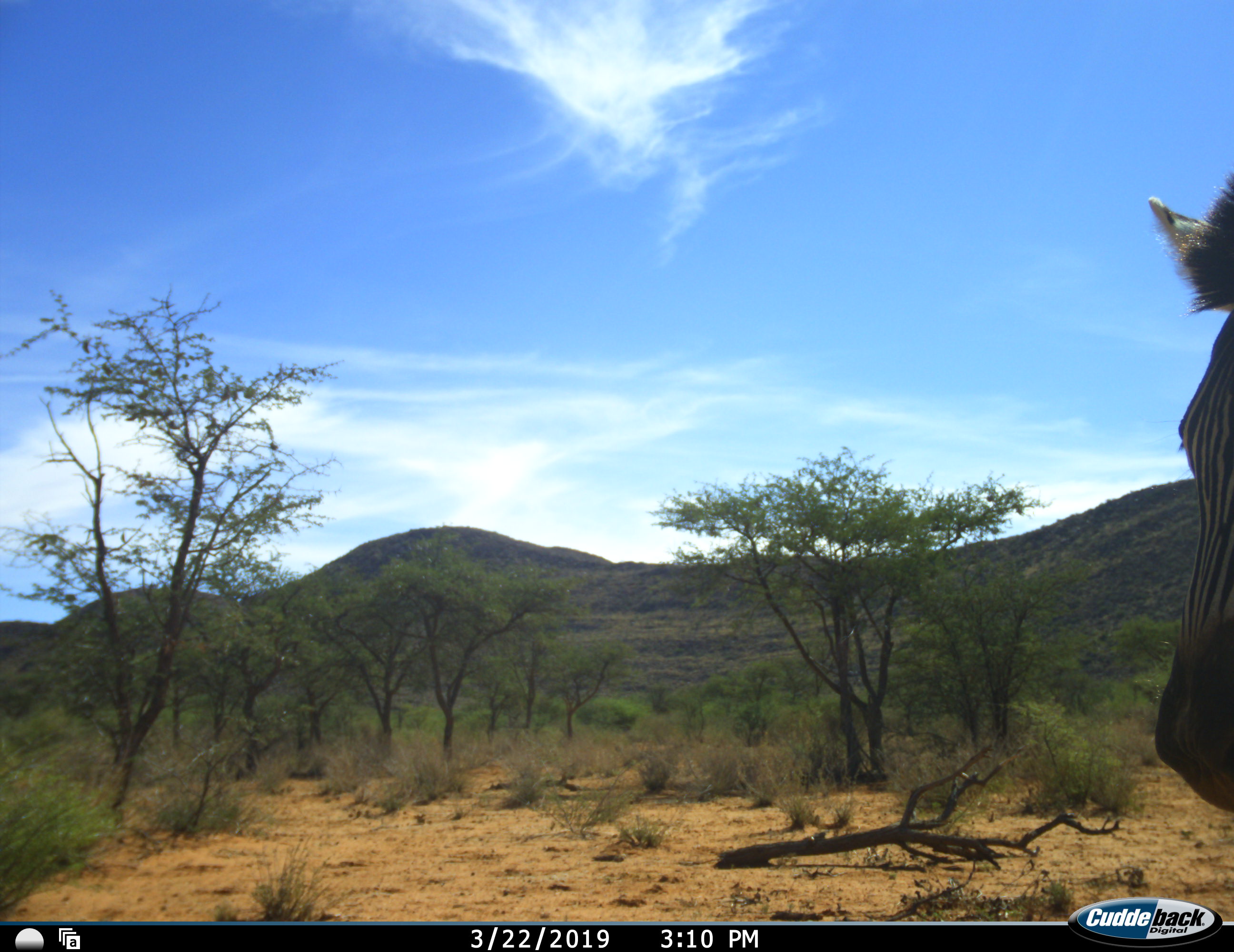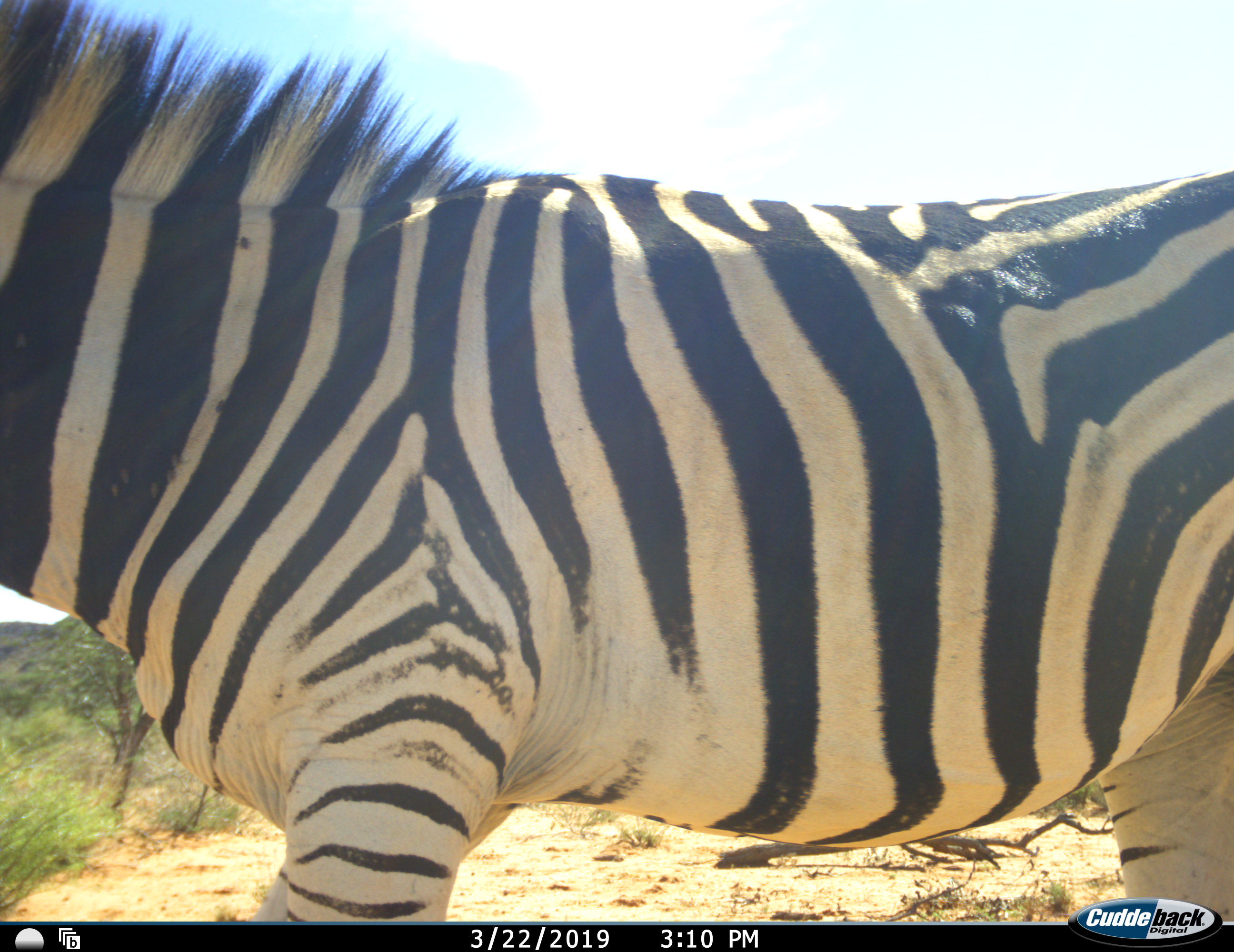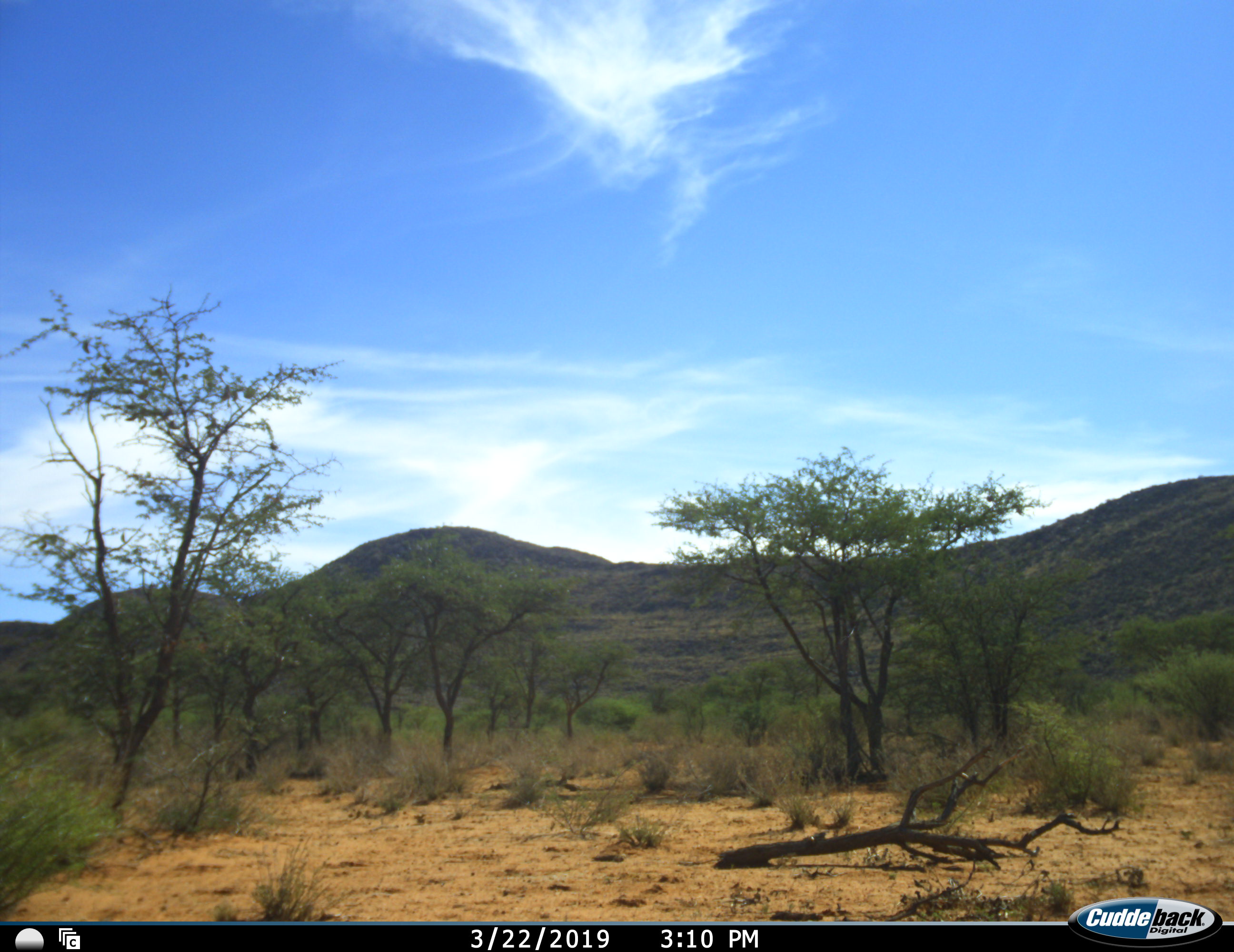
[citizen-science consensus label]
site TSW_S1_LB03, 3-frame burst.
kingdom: Animalia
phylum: Chordata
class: Mammalia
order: Perissodactyla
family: Equidae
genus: Equus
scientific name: Equus quagga burchellii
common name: burchell's zebra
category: zebraburchells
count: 1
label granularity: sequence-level